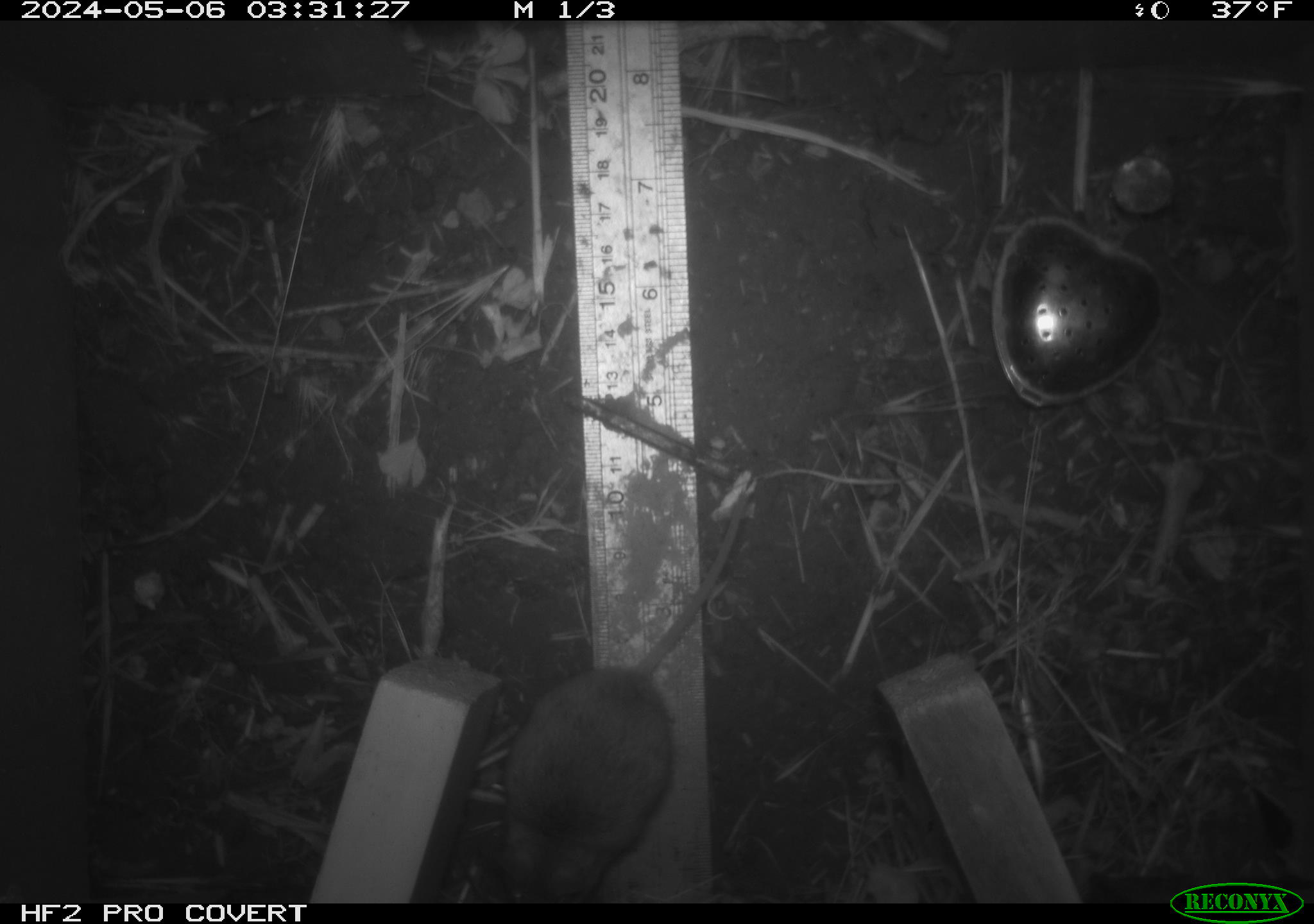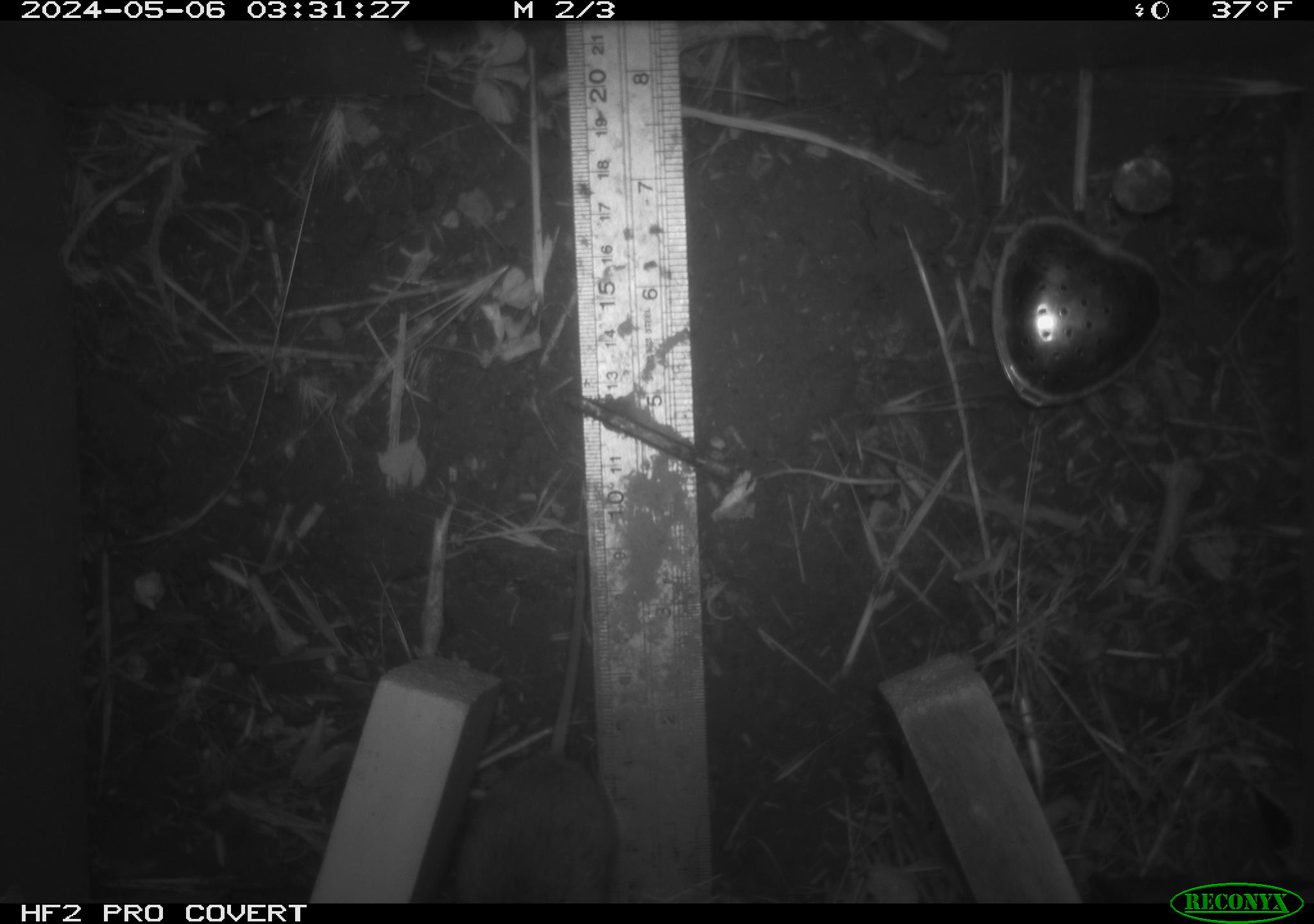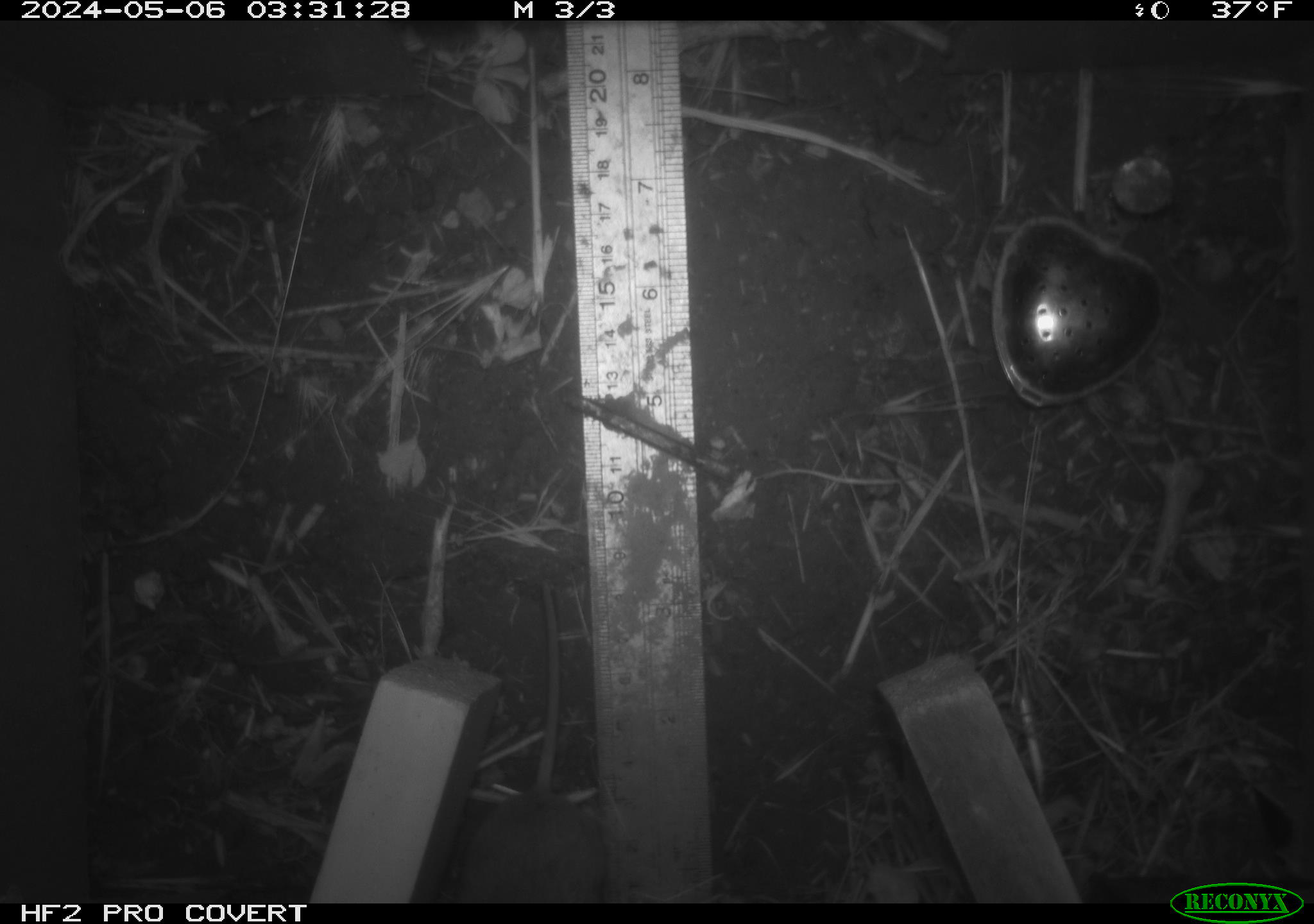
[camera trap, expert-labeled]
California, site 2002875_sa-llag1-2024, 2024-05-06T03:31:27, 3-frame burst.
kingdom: Animalia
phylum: Chordata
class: Mammalia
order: Rodentia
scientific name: Rodentia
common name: mouse species